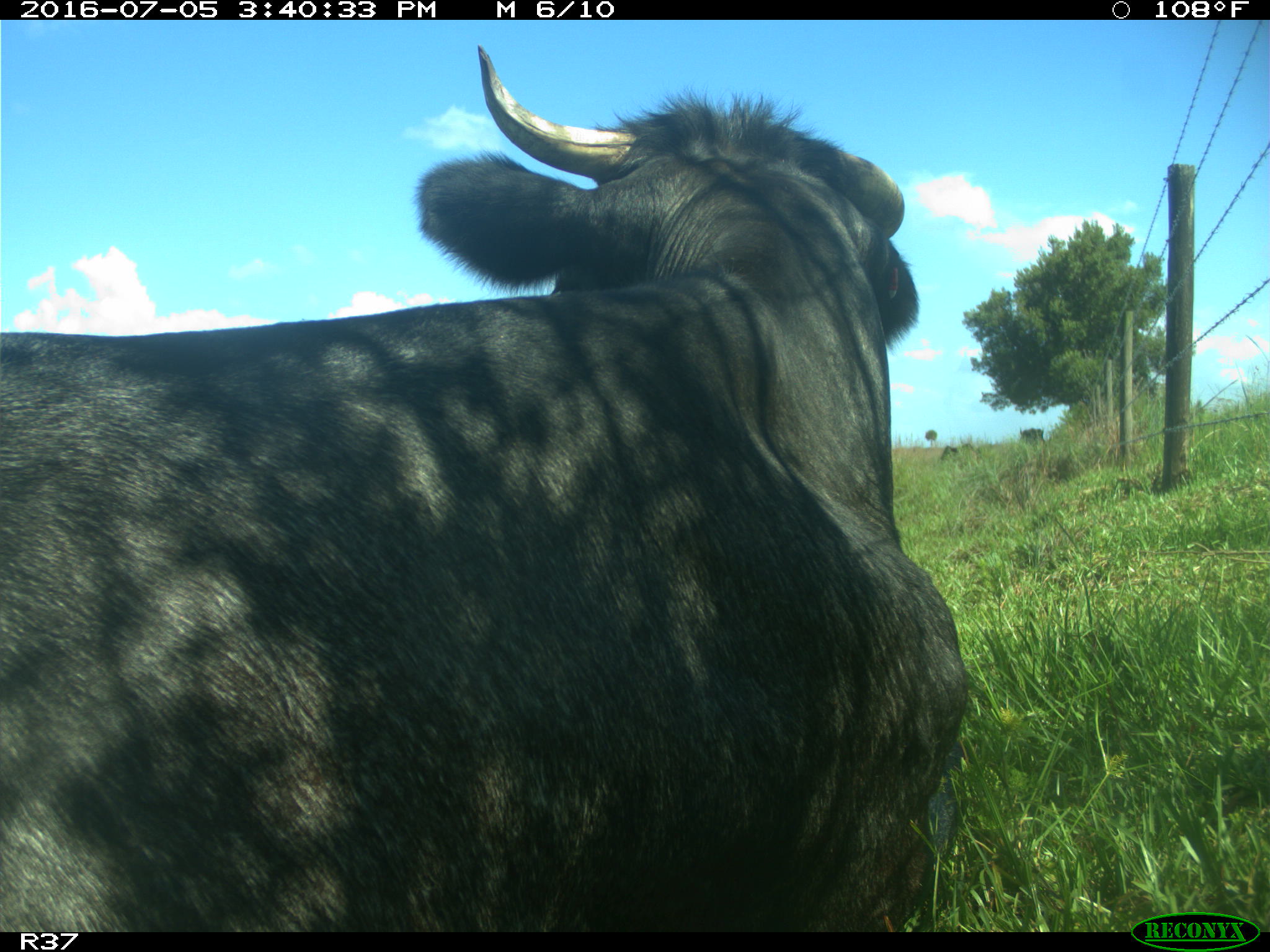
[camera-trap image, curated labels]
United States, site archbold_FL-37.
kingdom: Animalia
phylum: Chordata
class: Mammalia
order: Artiodactyla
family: Bovidae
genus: Bos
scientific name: Bos taurus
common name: domestic cow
Bos taurus (domestic cow).